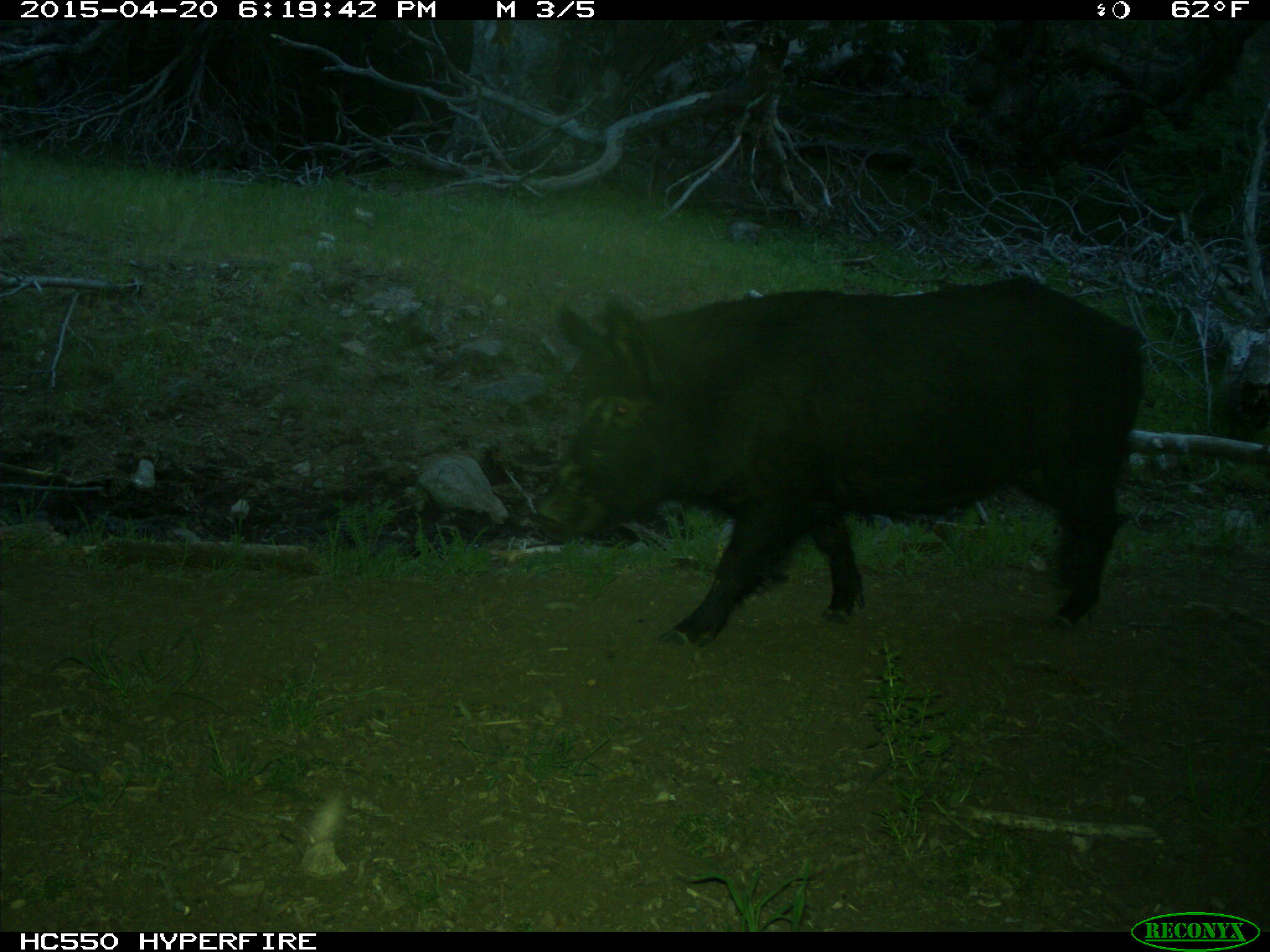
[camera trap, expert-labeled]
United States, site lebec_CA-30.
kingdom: Animalia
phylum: Chordata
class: Mammalia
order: Artiodactyla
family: Suidae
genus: Sus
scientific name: Sus scrofa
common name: wild boar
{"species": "Sus scrofa (wild boar)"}